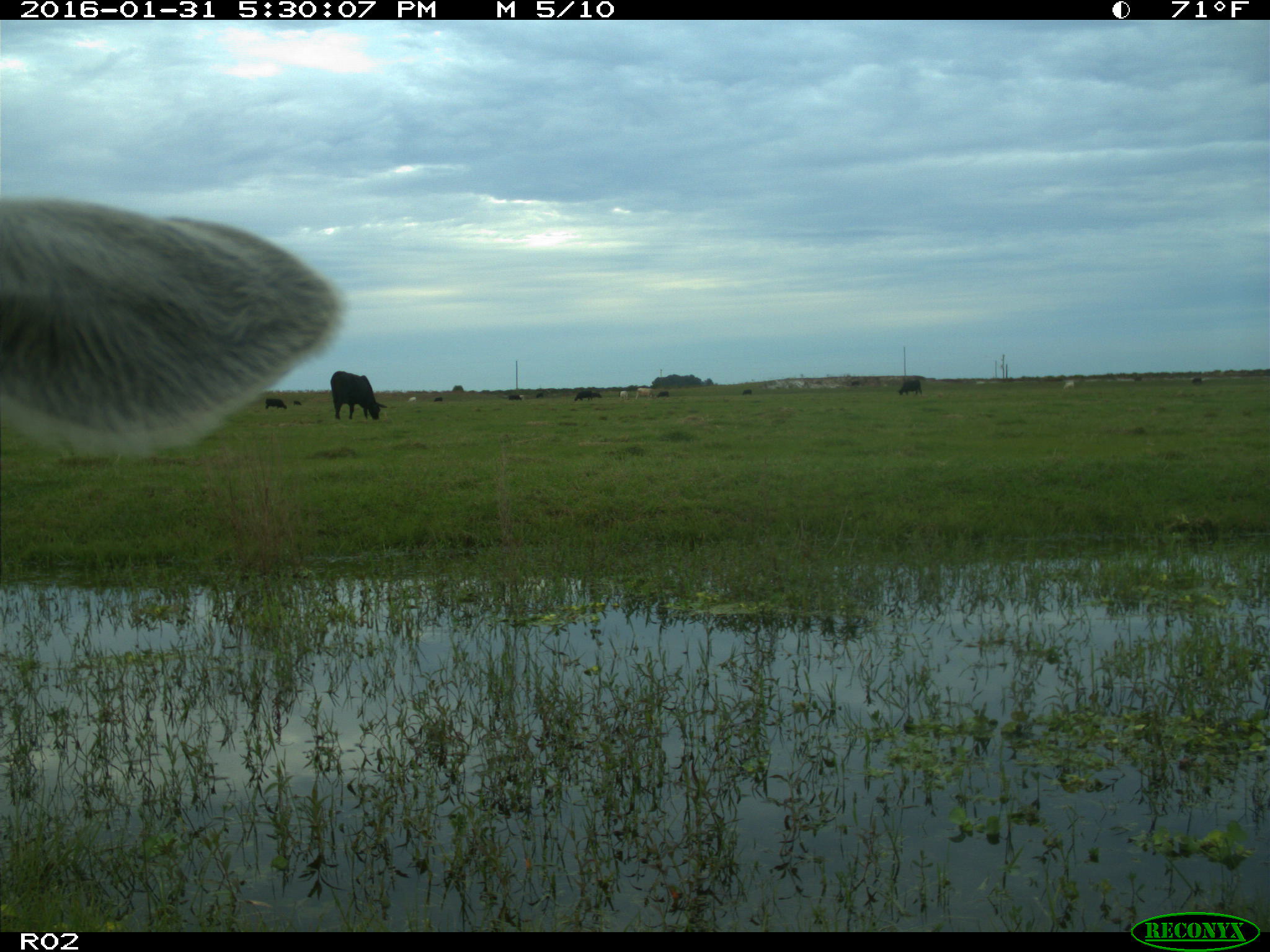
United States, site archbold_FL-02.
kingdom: Animalia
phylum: Chordata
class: Mammalia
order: Artiodactyla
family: Bovidae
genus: Bos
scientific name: Bos taurus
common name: domestic cow